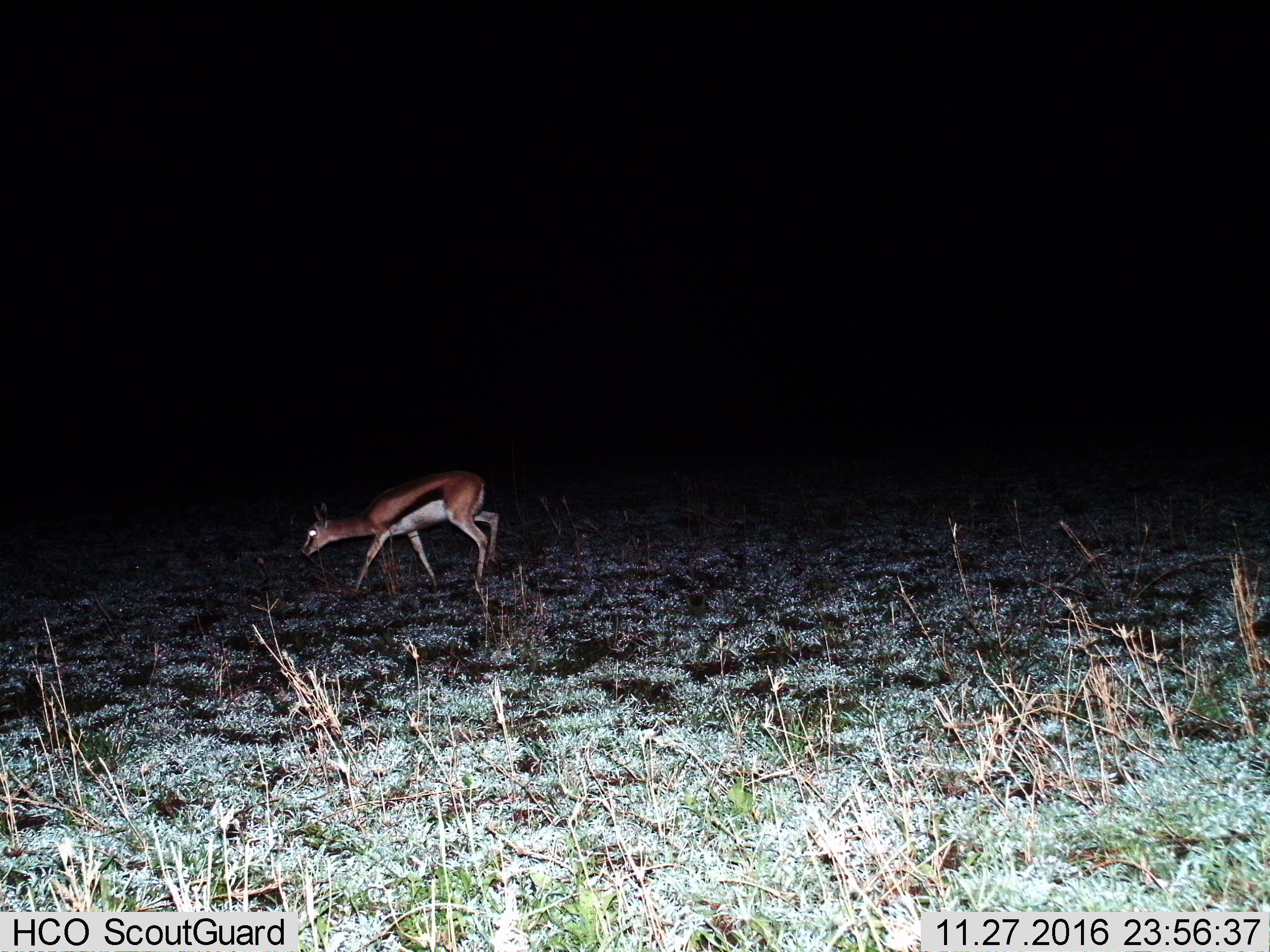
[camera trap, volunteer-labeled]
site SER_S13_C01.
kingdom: Animalia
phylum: Chordata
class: Mammalia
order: Artiodactyla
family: Bovidae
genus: Eudorcas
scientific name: Eudorcas thomsonii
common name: thomson's gazelle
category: gazellethomsons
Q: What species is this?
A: Gazellethomsons (thomson's gazelle) (Eudorcas thomsonii).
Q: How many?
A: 1.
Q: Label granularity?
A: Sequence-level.